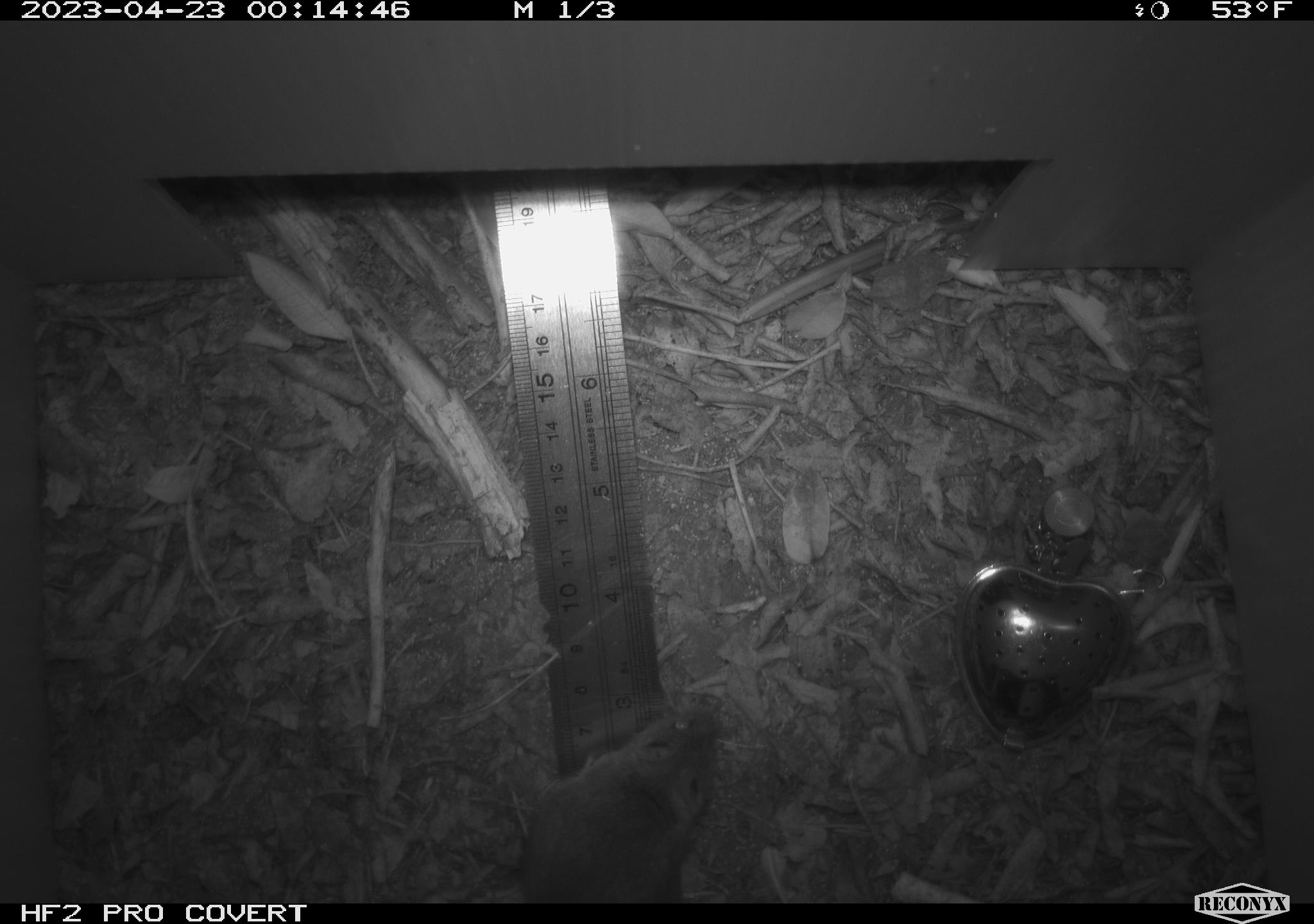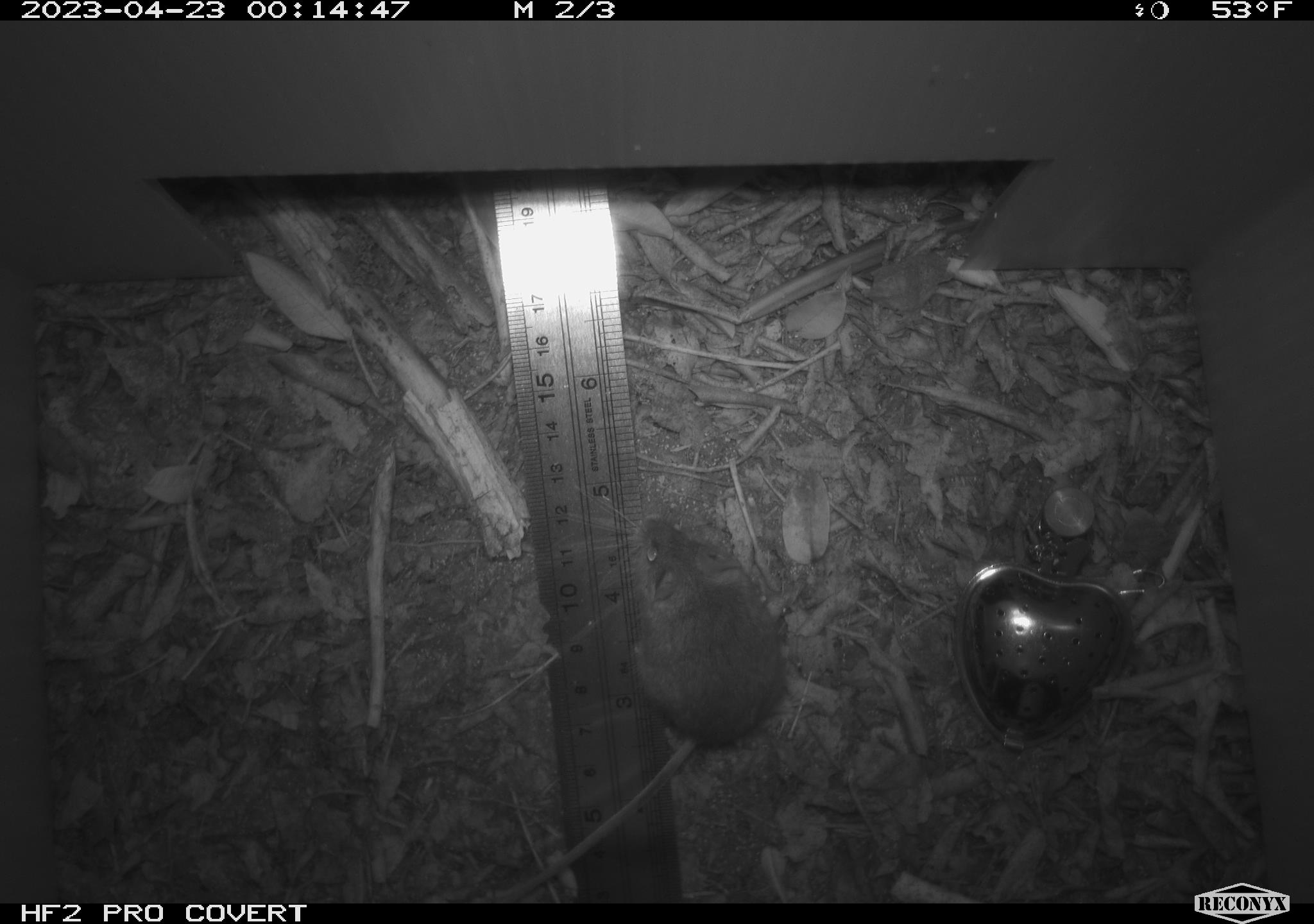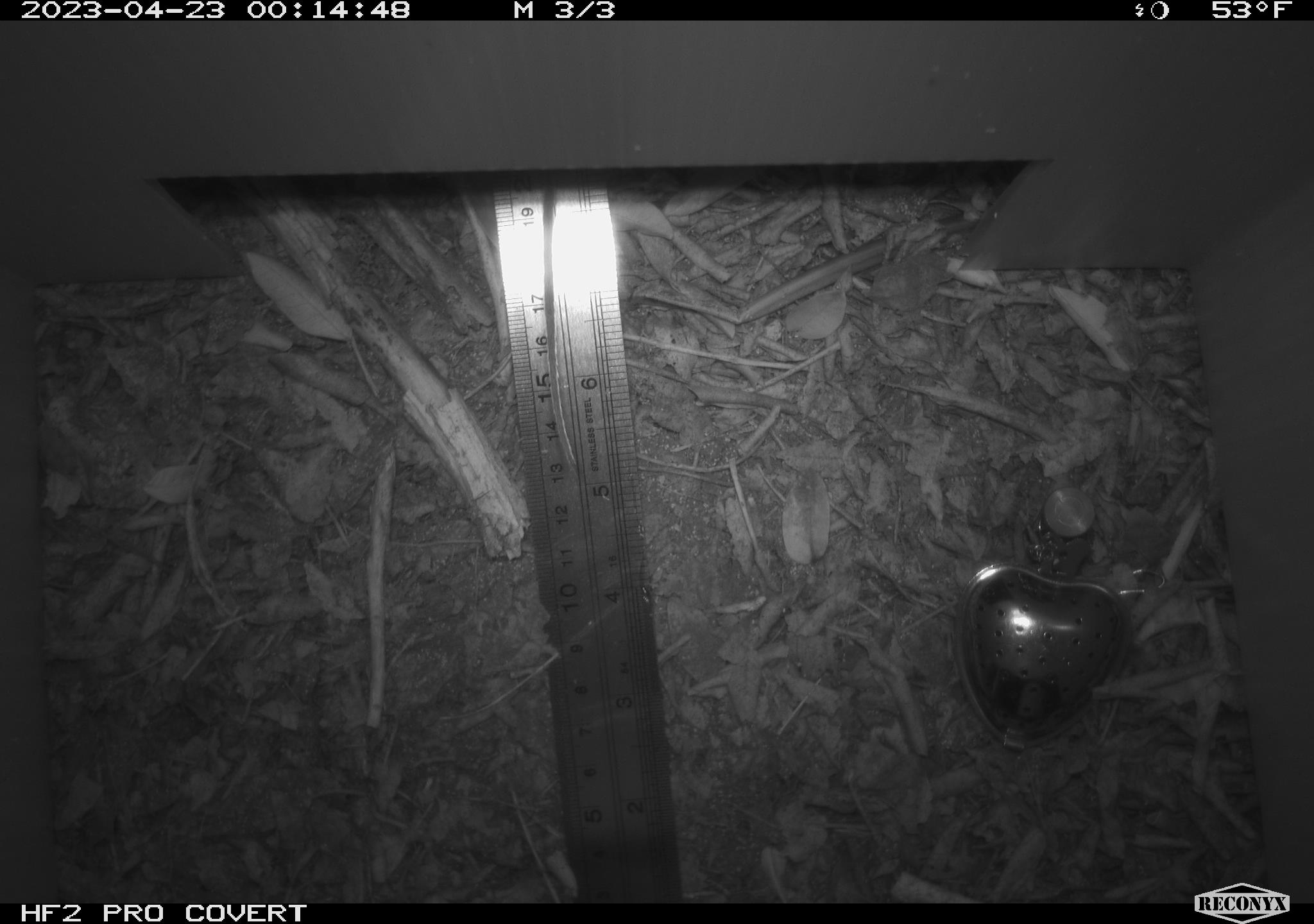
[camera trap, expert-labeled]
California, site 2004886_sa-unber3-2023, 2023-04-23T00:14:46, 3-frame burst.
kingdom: Animalia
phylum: Chordata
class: Mammalia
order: Rodentia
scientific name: Rodentia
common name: mouse species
Mouse species (Rodentia).